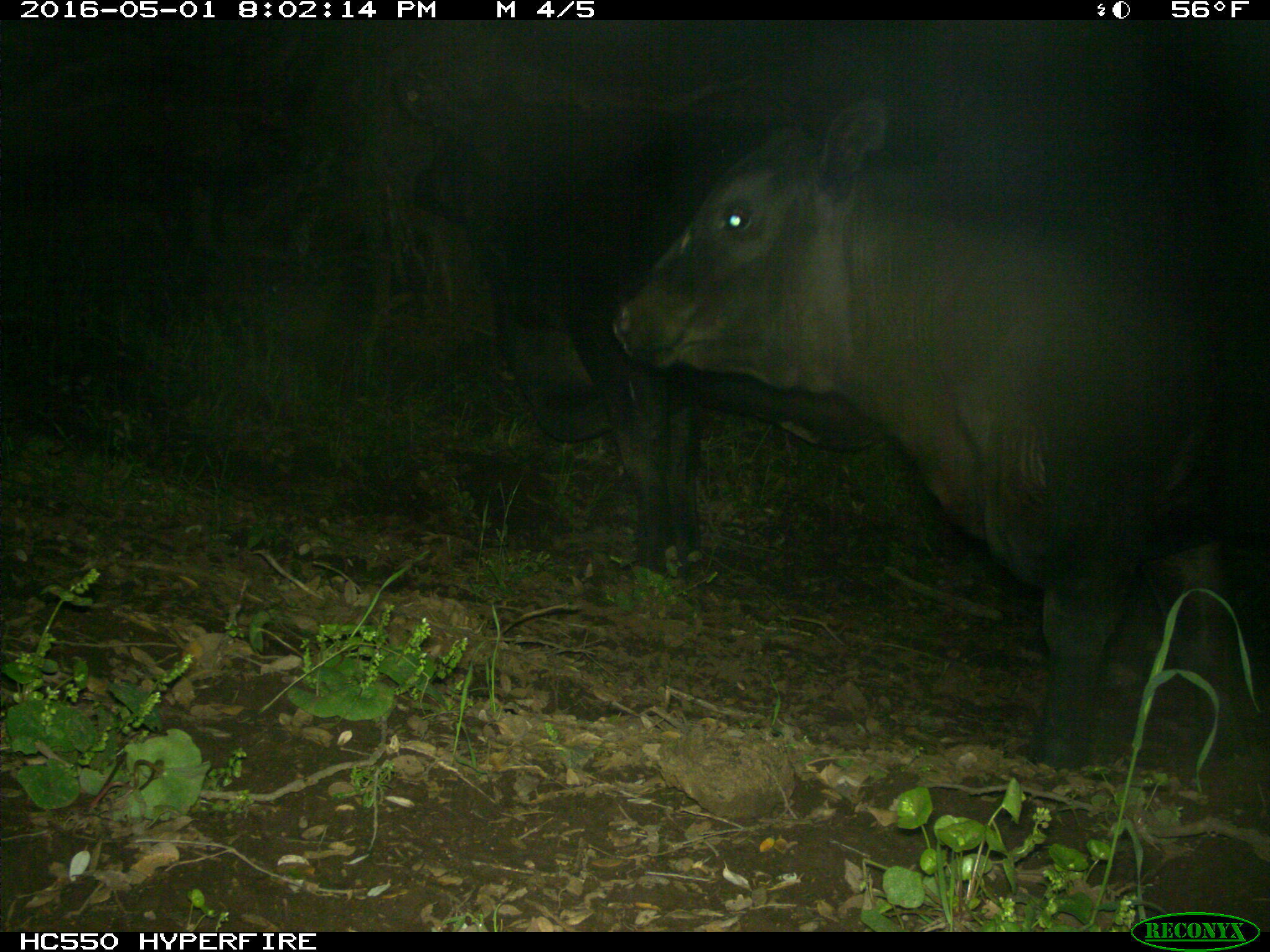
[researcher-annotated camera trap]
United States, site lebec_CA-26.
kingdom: Animalia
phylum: Chordata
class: Mammalia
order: Artiodactyla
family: Bovidae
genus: Bos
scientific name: Bos taurus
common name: domestic cow